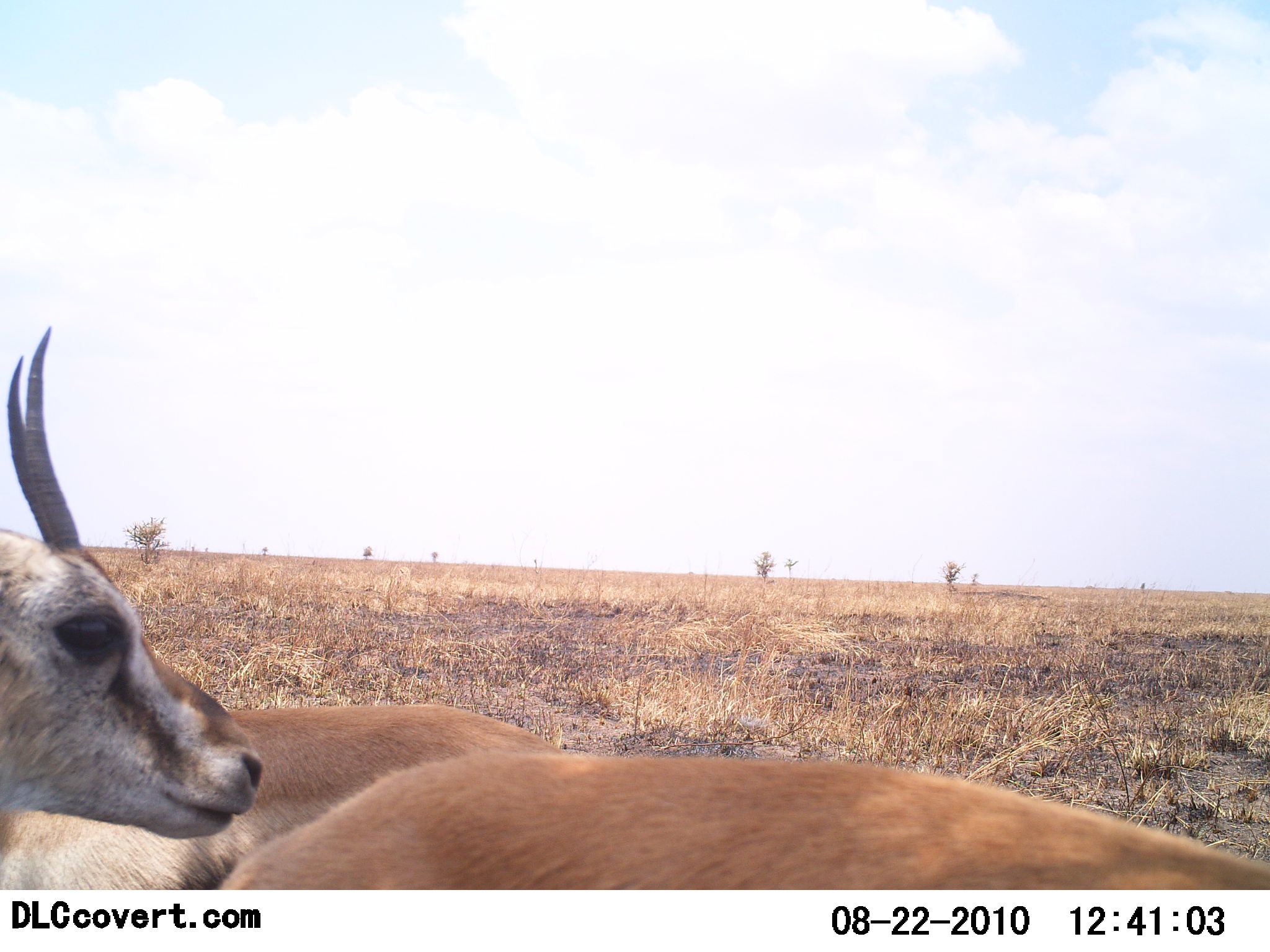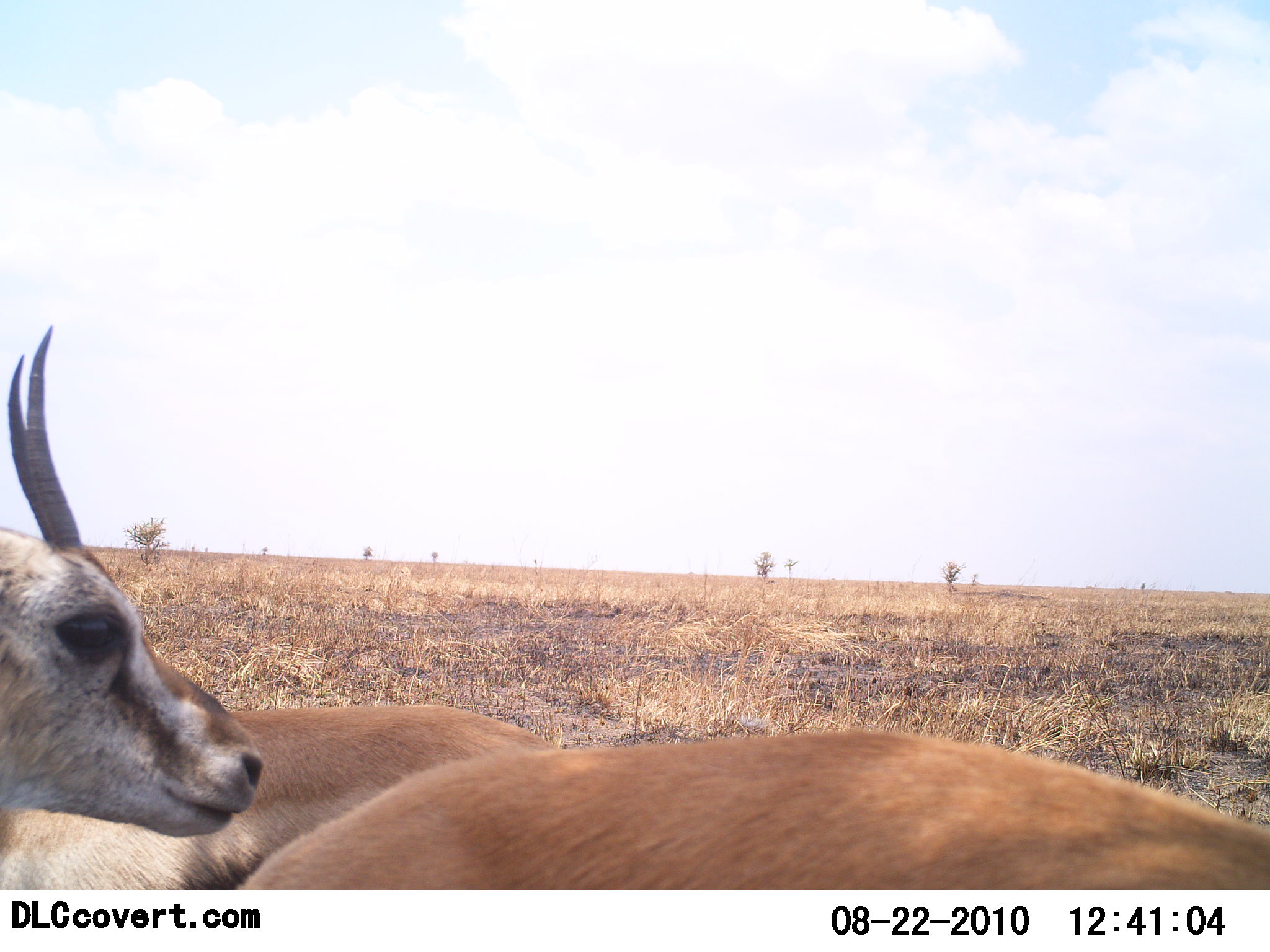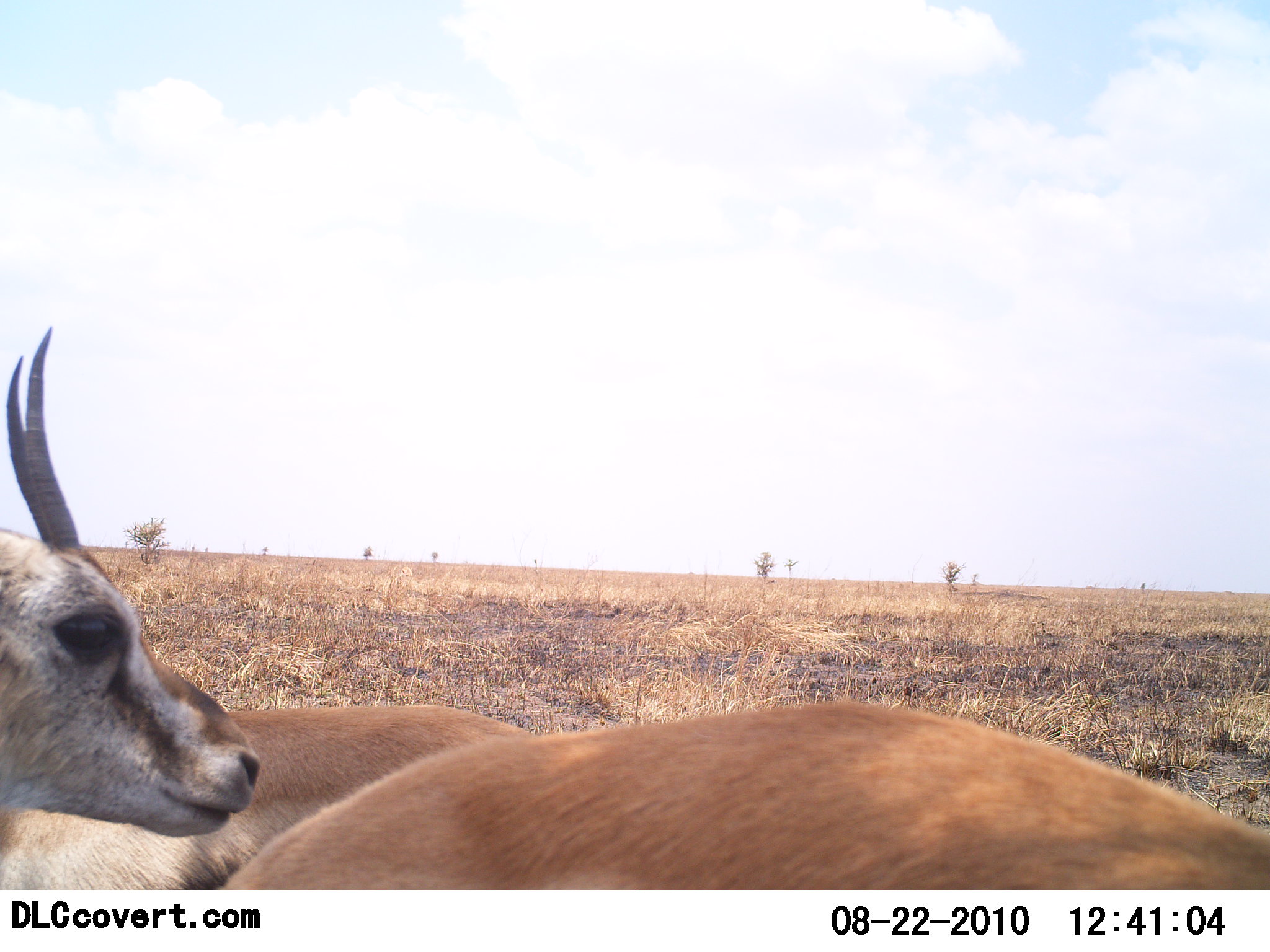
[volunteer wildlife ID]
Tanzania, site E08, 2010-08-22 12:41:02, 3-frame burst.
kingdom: Animalia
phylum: Chordata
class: Mammalia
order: Artiodactyla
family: Bovidae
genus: Eudorcas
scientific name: Eudorcas thomsonii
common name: thomson's gazelle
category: gazellethomsons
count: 3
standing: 76%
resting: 12%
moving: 0%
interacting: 18%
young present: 0%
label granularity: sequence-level